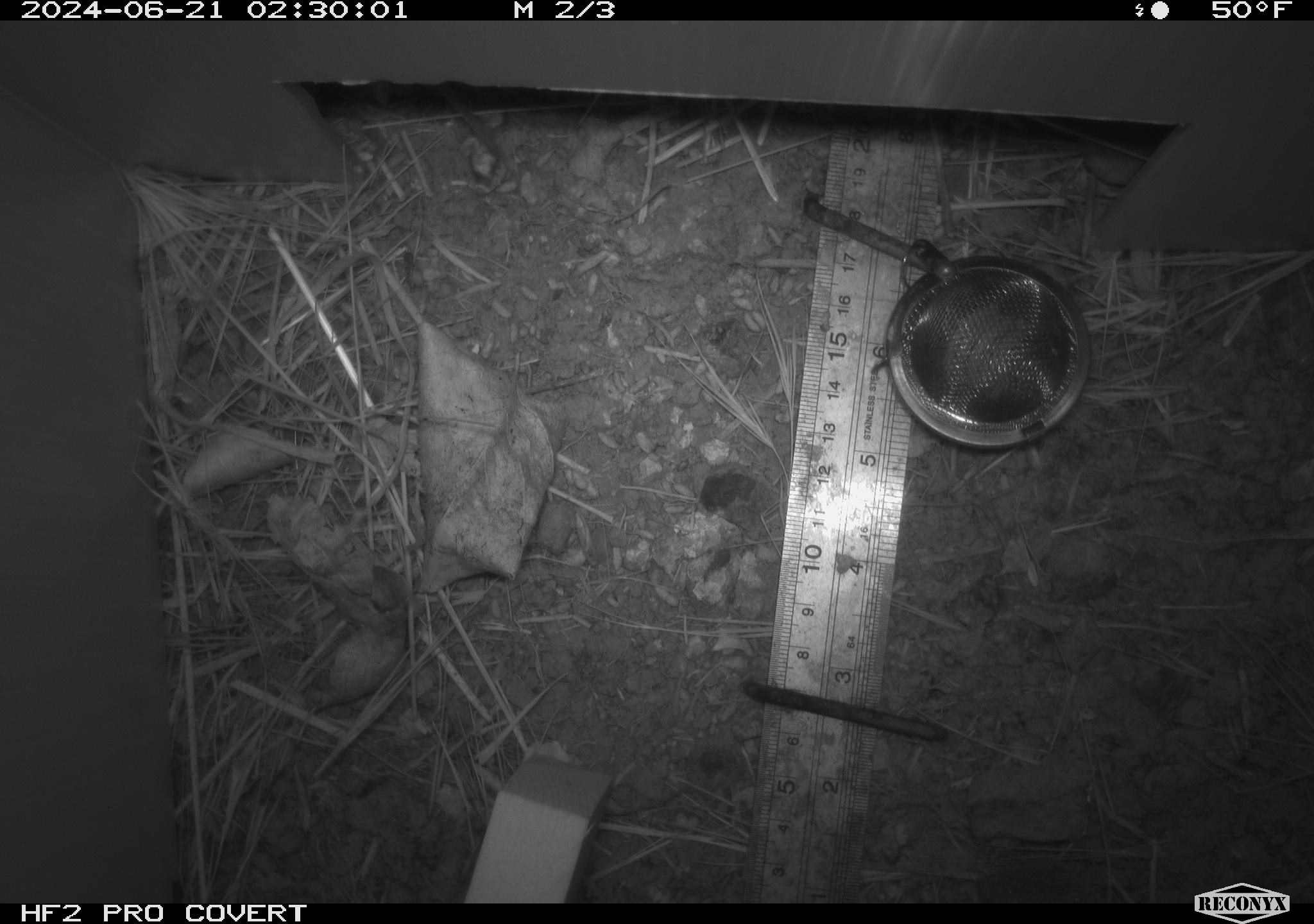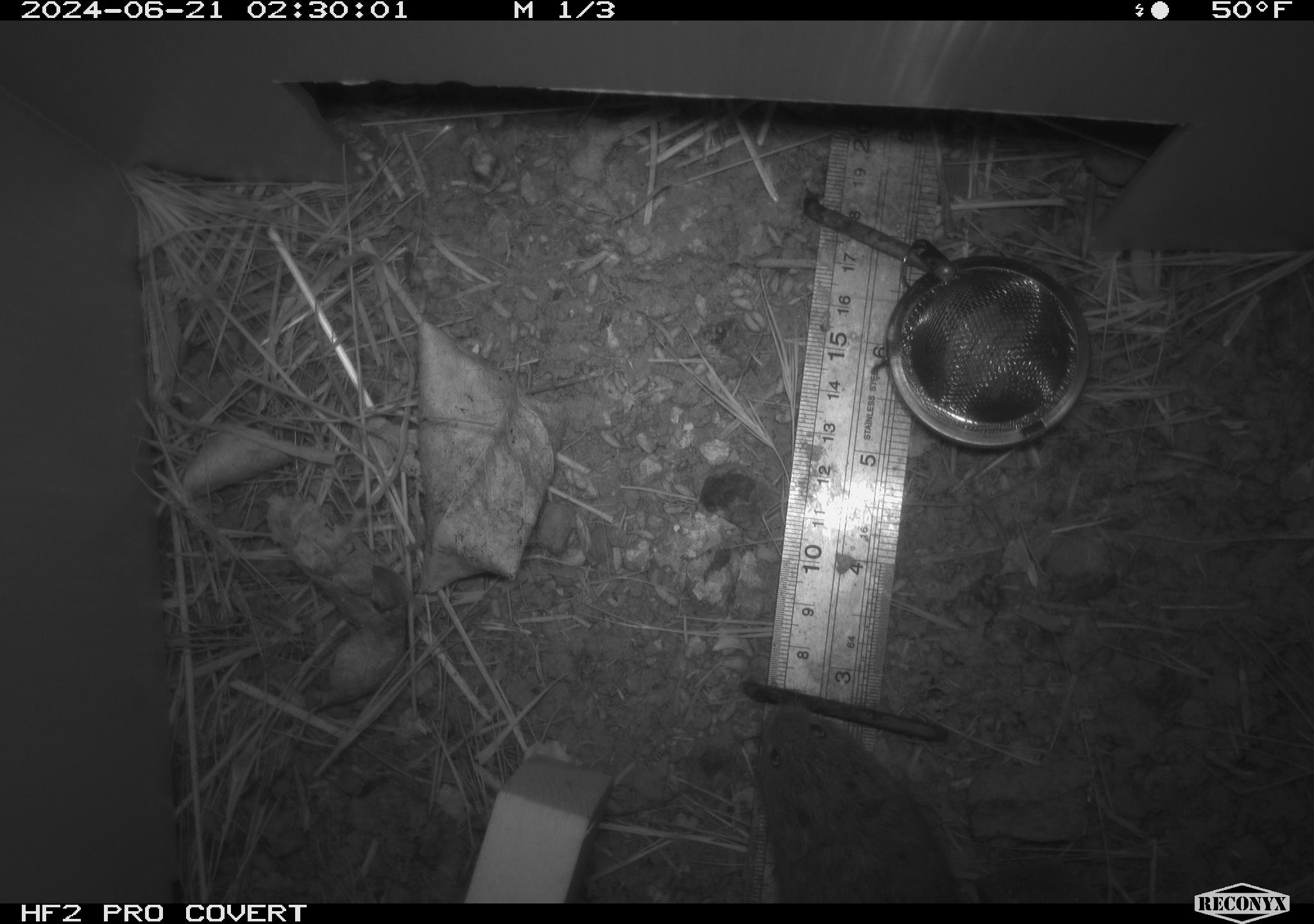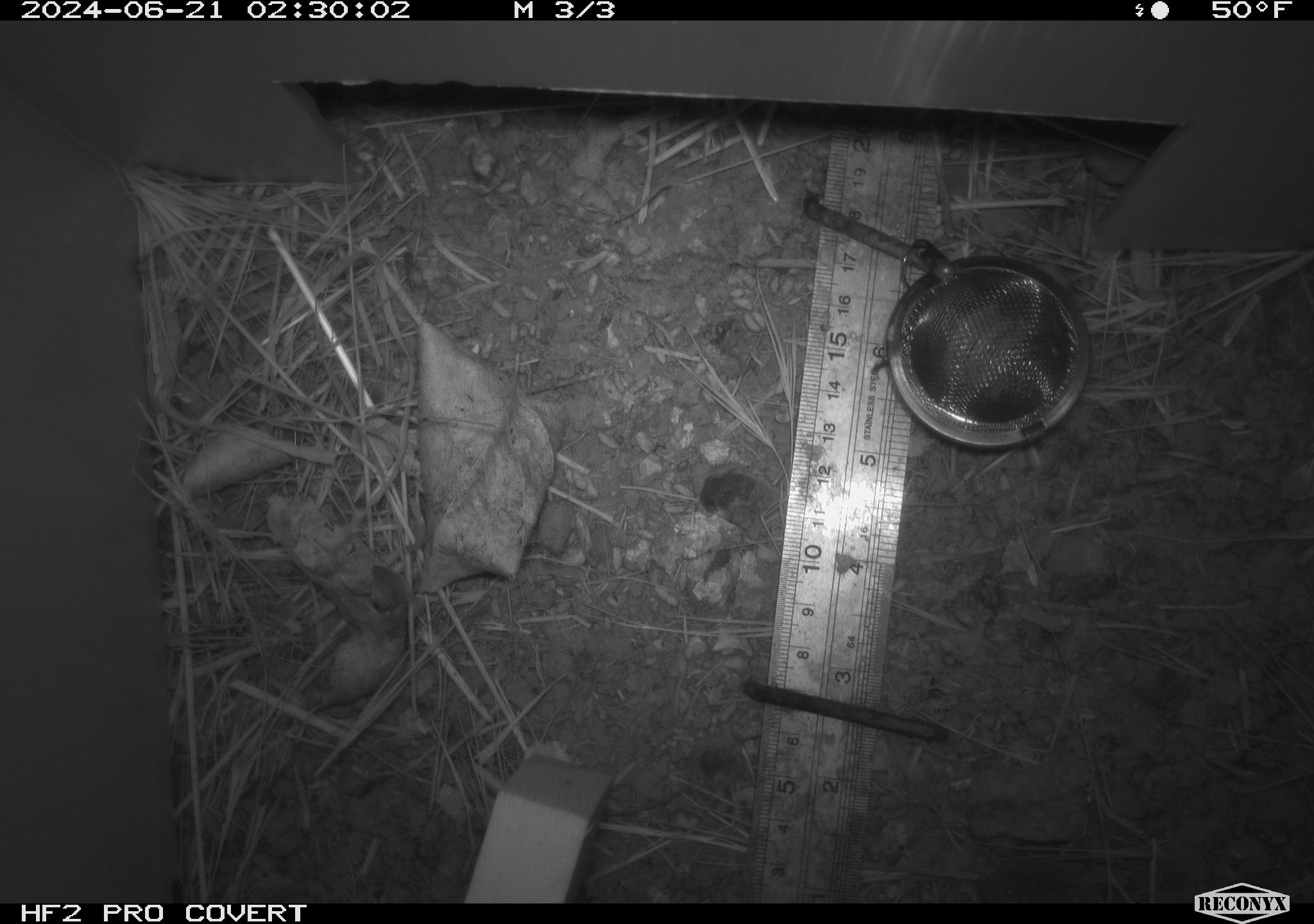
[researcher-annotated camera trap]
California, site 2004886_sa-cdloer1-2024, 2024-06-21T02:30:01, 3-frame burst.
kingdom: Animalia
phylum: Chordata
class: Mammalia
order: Rodentia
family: Cricetidae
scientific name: Arvicolinae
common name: voles, lemmings, and muskrats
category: arvicolinae subfamily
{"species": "arvicolinae subfamily (voles, lemmings, and muskrats) (Arvicolinae)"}